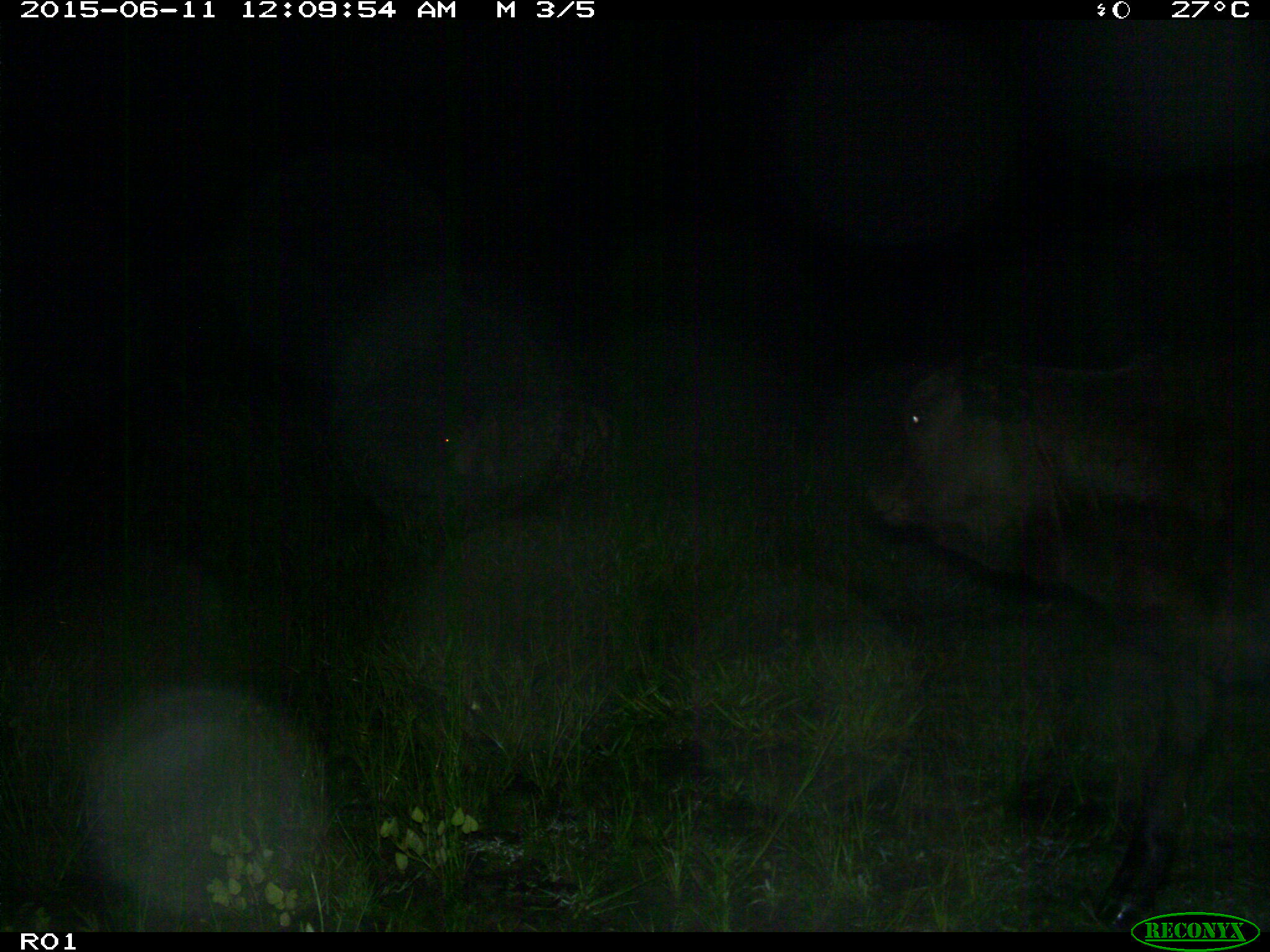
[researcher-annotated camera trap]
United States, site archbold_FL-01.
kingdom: Animalia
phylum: Chordata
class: Mammalia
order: Artiodactyla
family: Bovidae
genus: Bos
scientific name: Bos taurus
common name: domestic cow